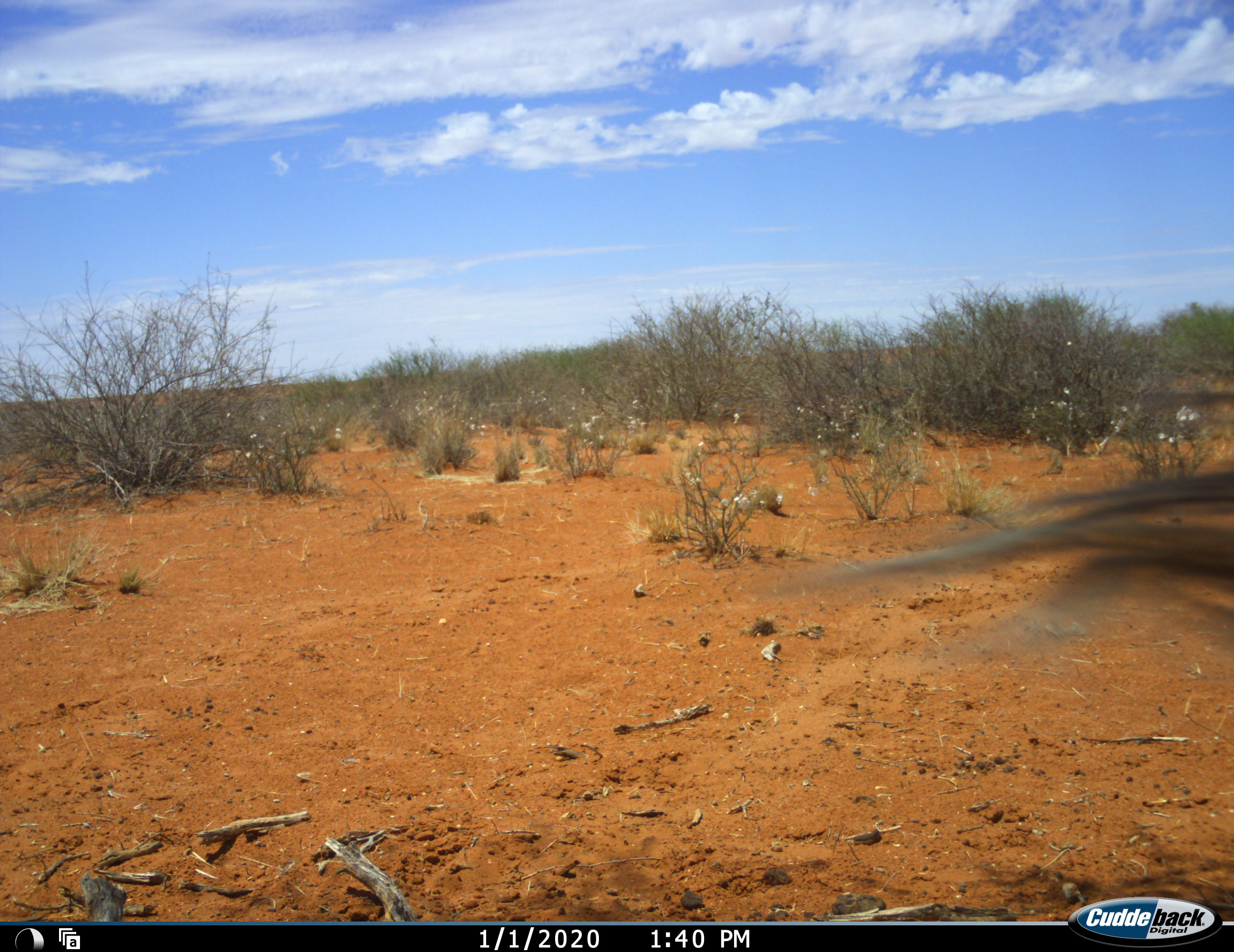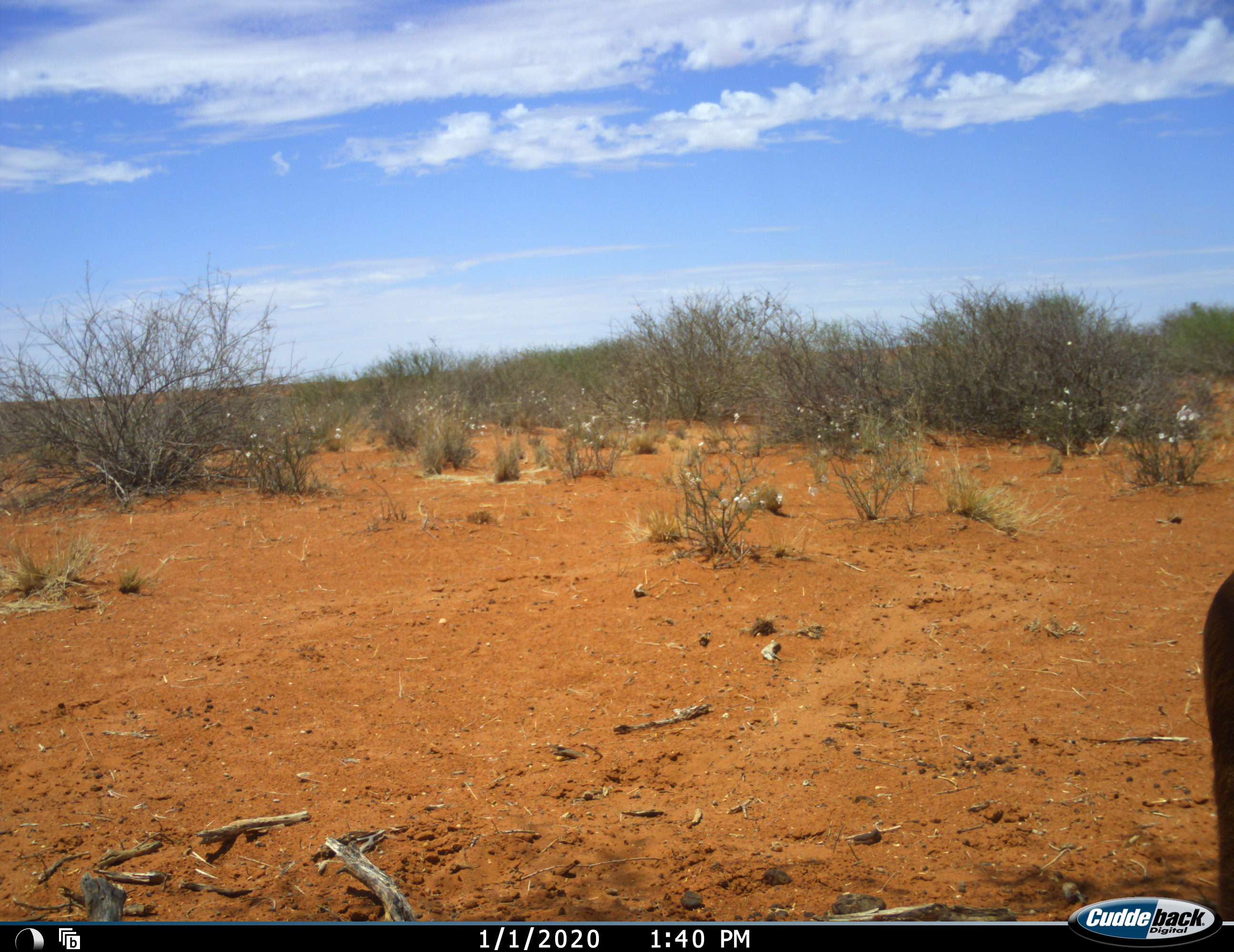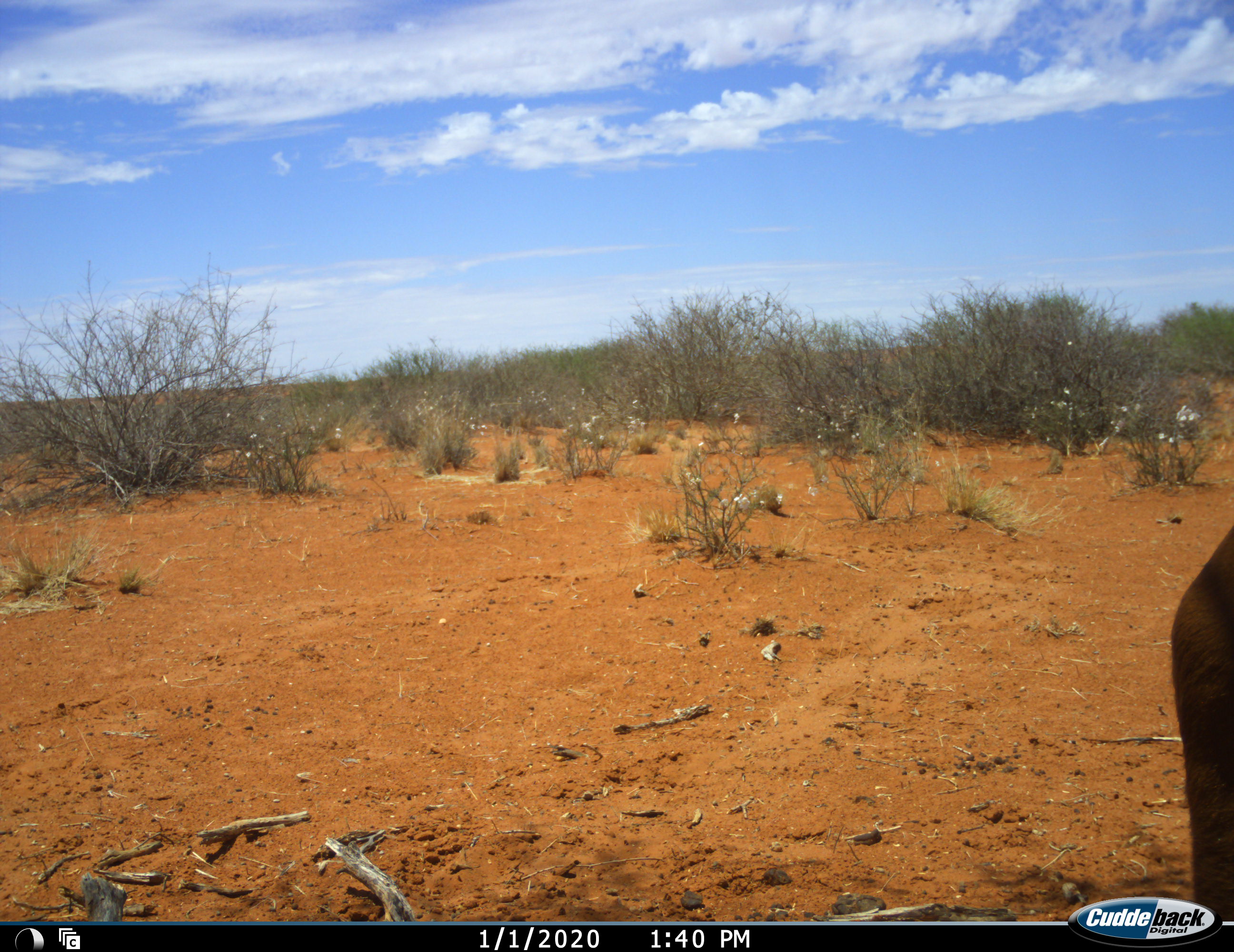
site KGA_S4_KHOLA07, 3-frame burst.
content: unidentified animal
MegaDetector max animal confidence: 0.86